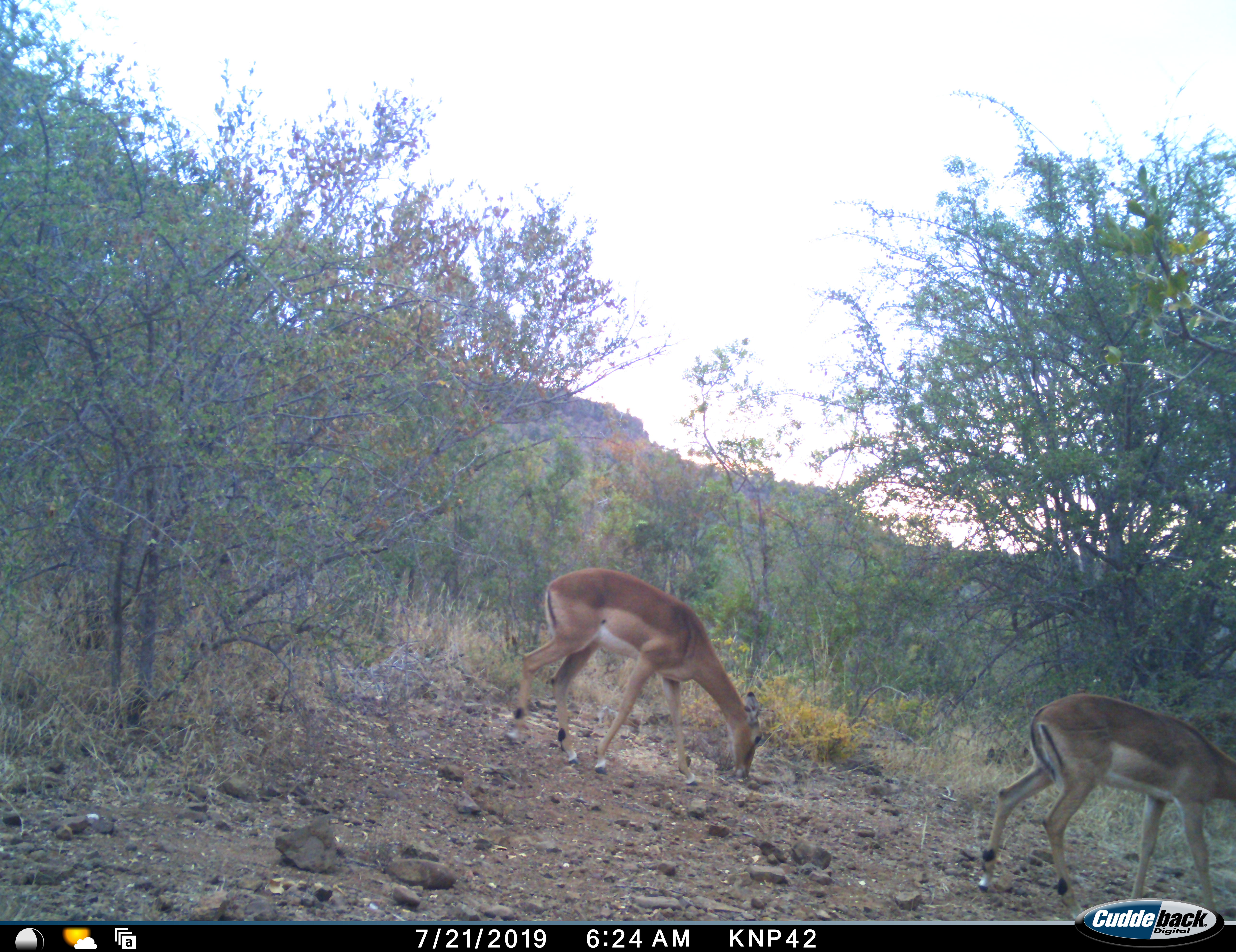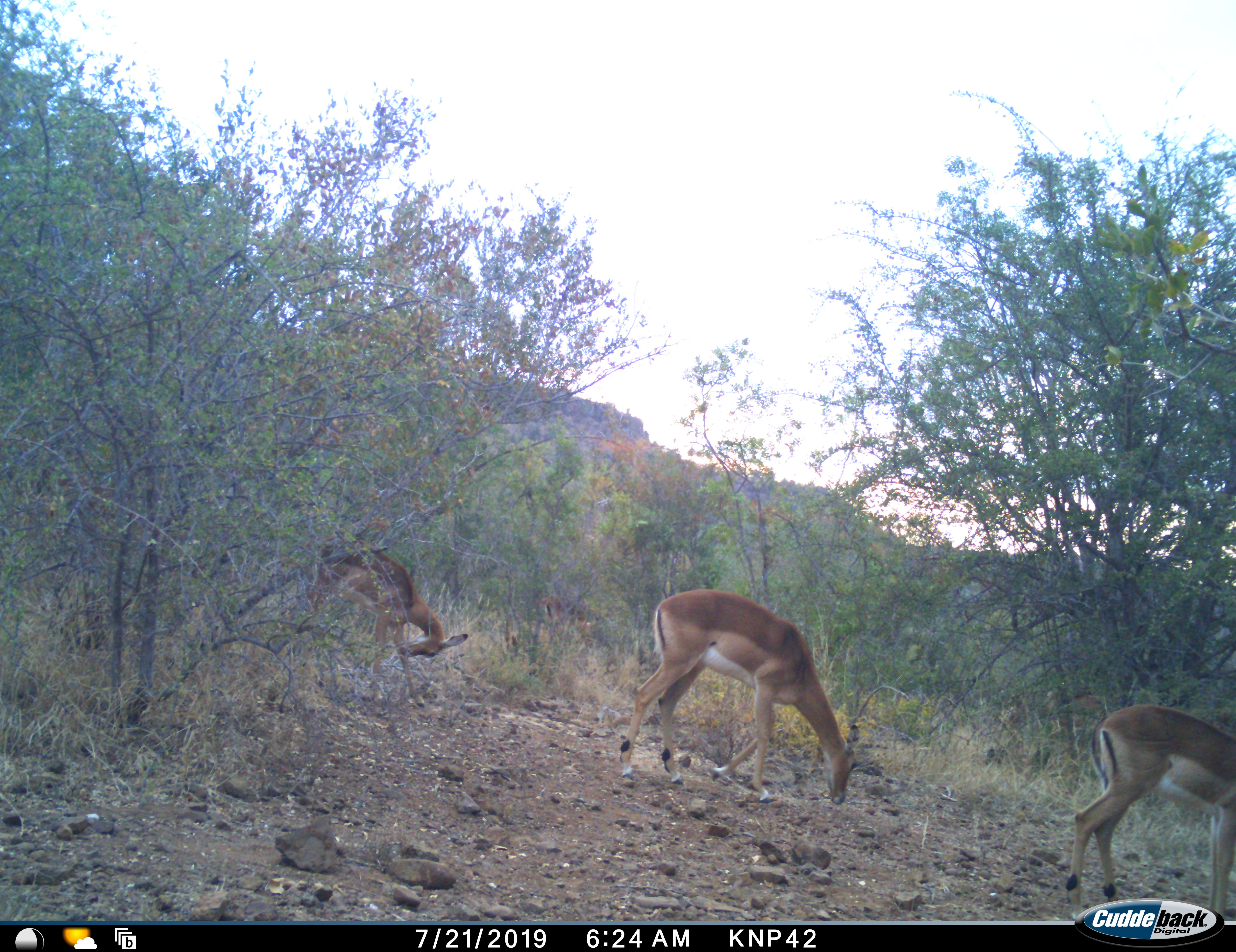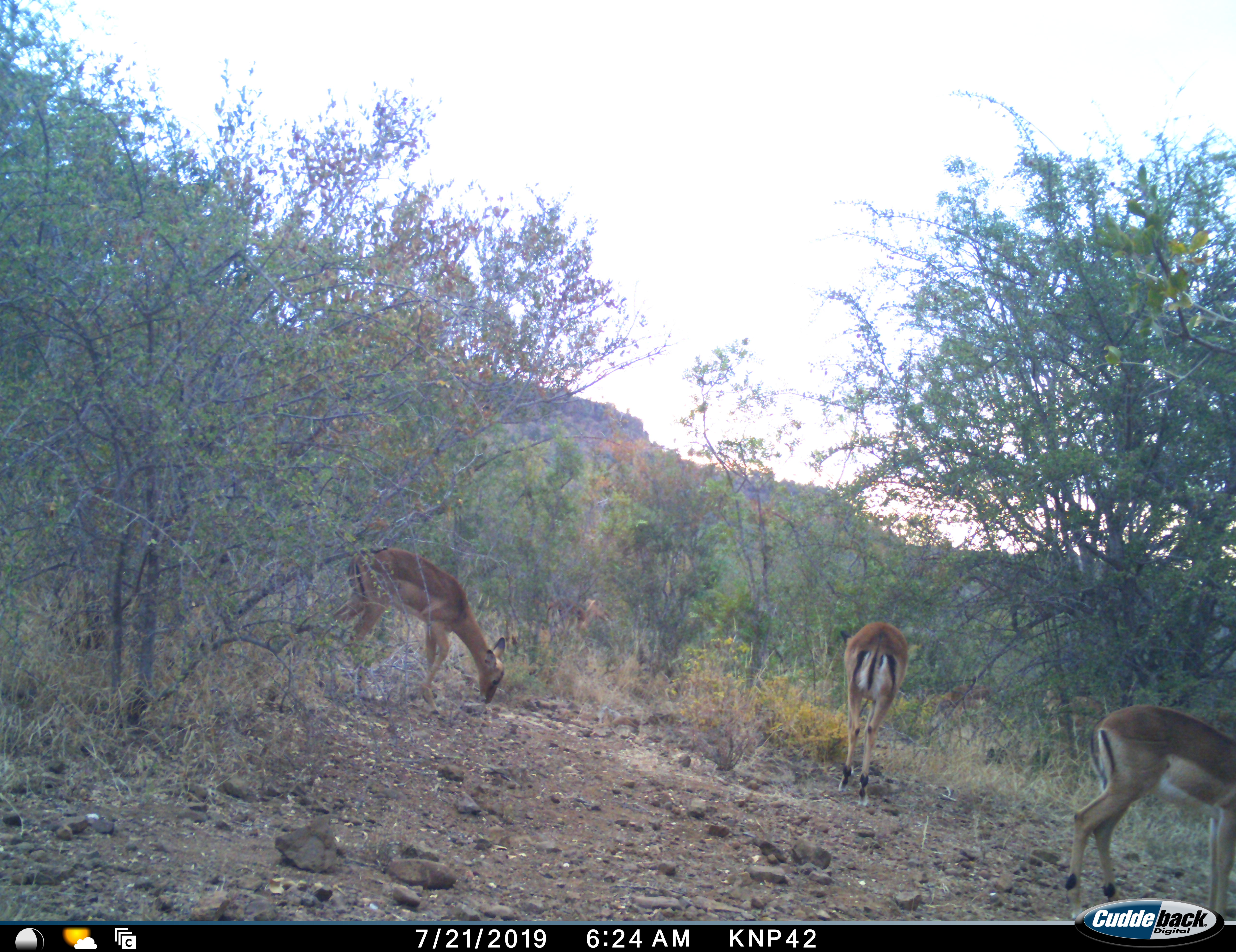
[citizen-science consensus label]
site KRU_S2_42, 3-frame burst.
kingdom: Animalia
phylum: Chordata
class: Mammalia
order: Artiodactyla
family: Bovidae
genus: Aepyceros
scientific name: Aepyceros melampus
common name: impala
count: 3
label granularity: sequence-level